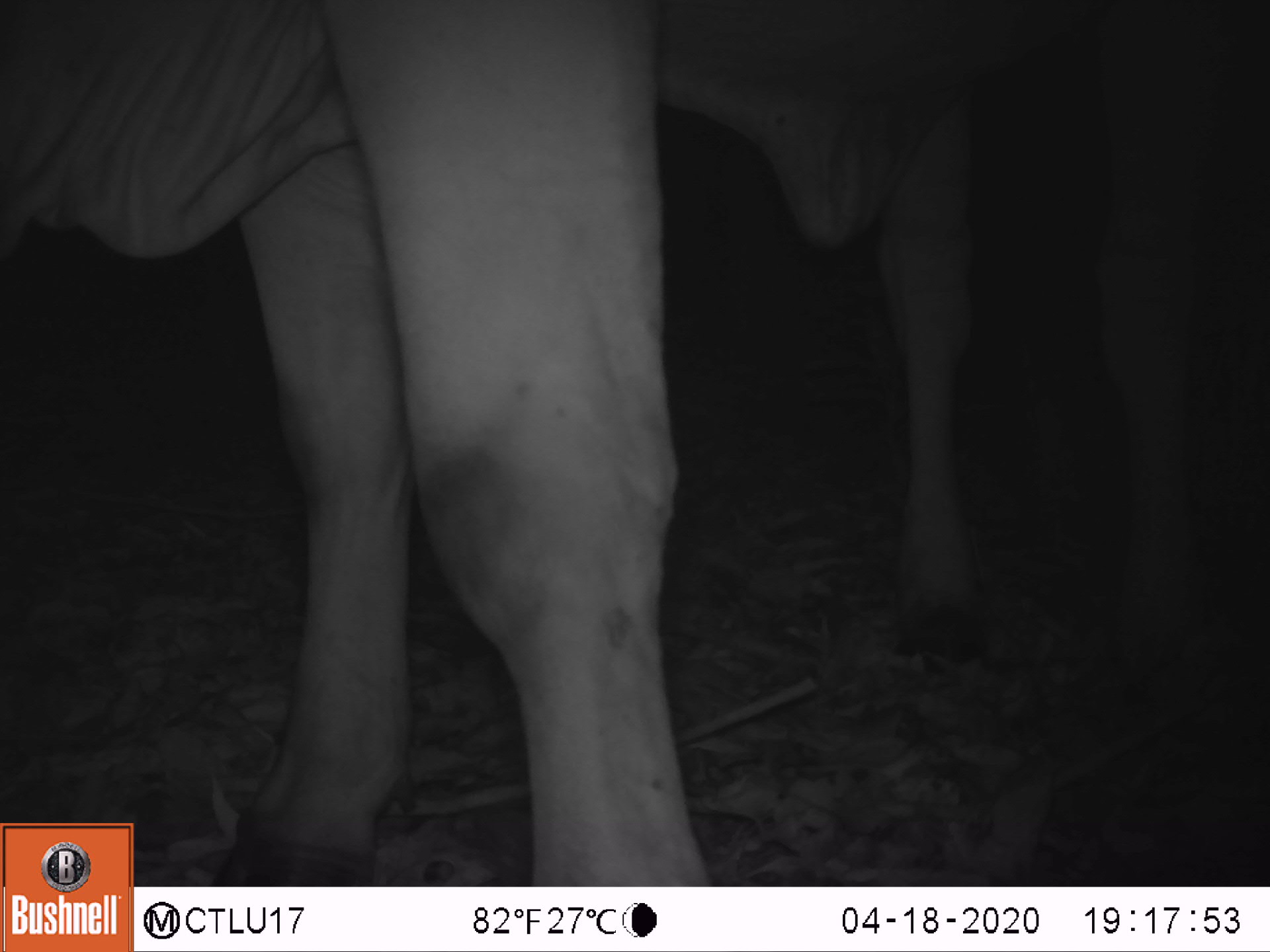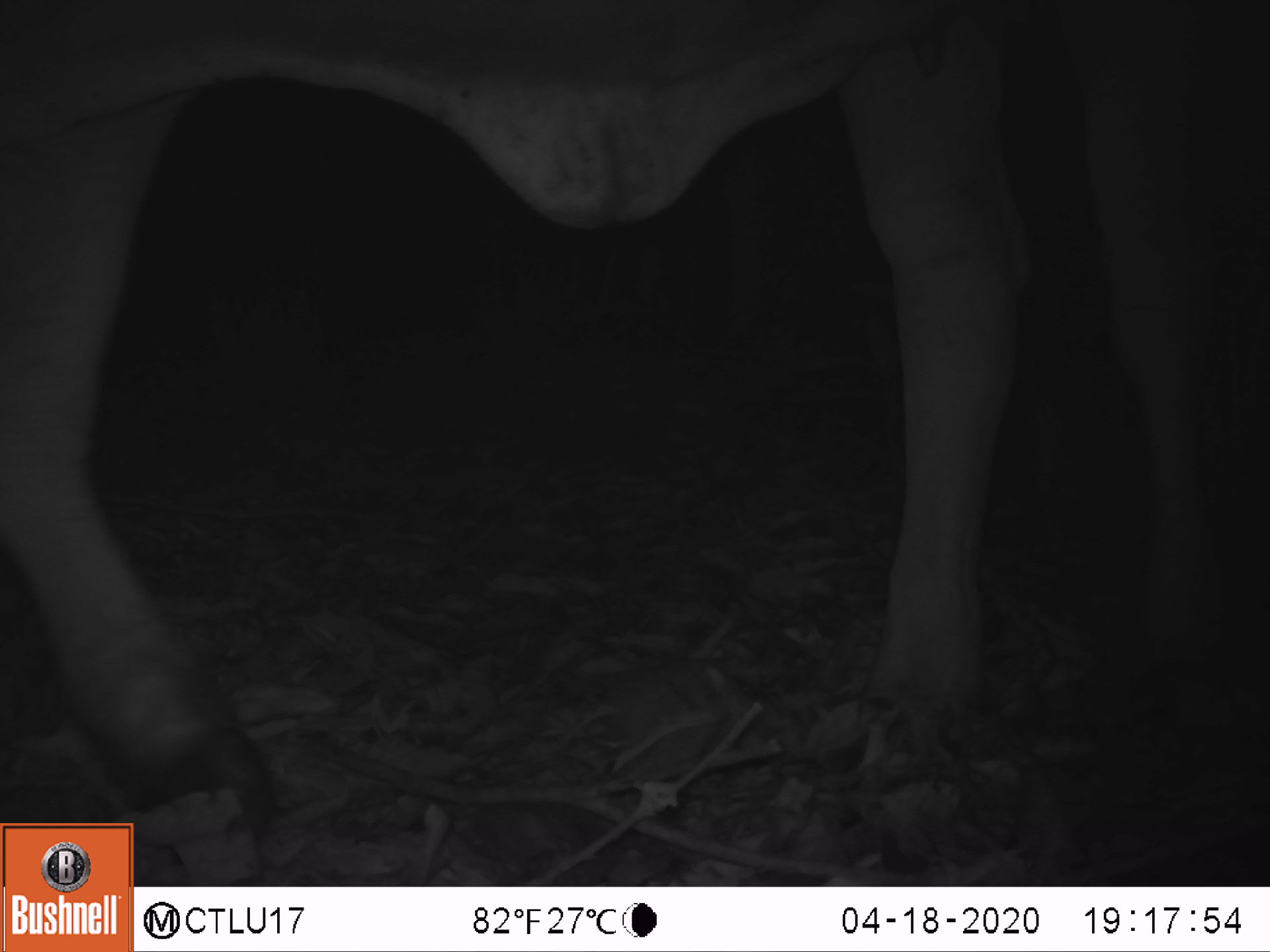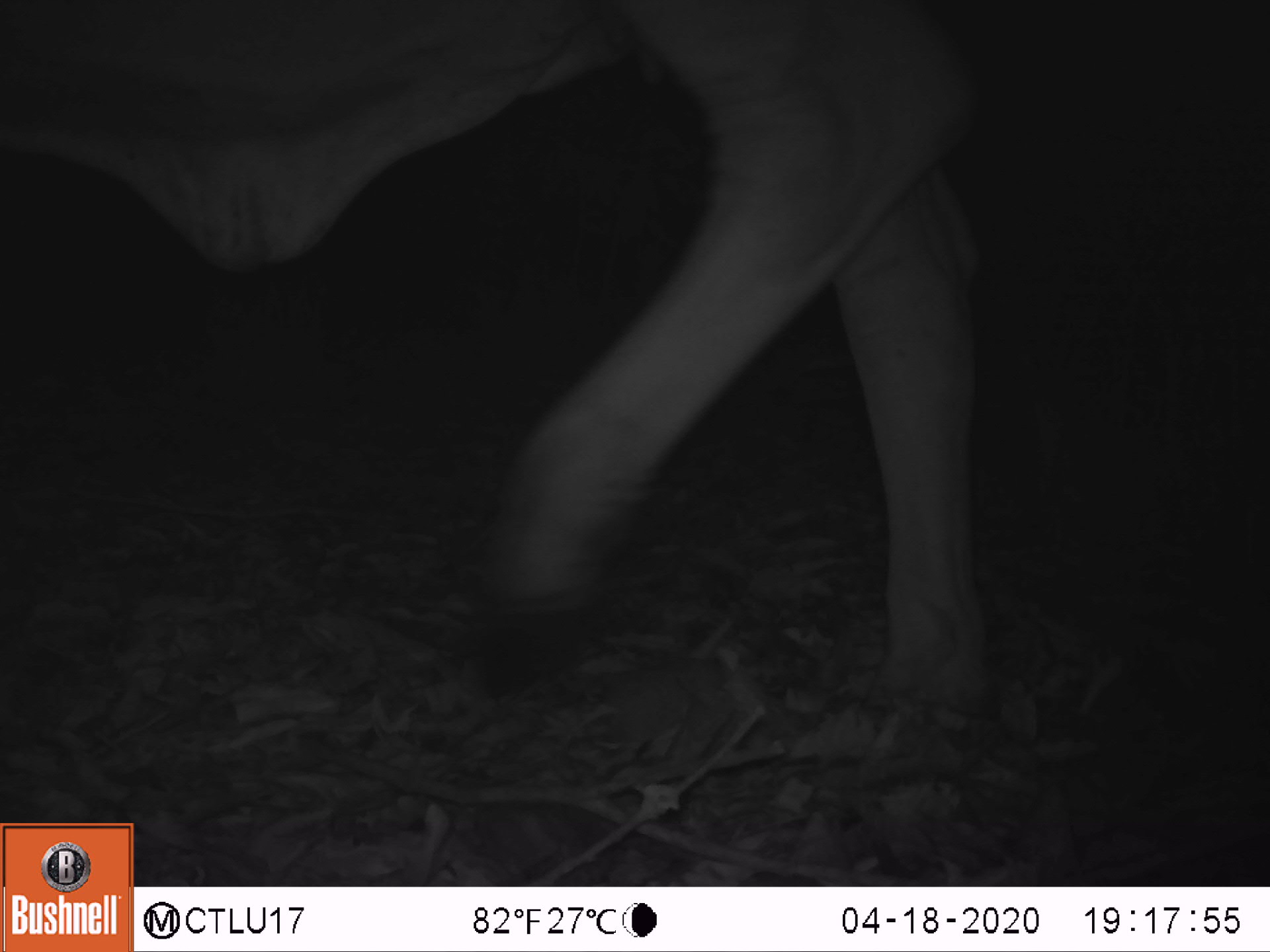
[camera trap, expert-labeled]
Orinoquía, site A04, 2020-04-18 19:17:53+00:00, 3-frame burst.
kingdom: Animalia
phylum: Chordata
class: Mammalia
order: Artiodactyla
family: Bovidae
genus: Bos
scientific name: Bos taurus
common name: cow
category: cattle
Cattle (cow) (Bos taurus).